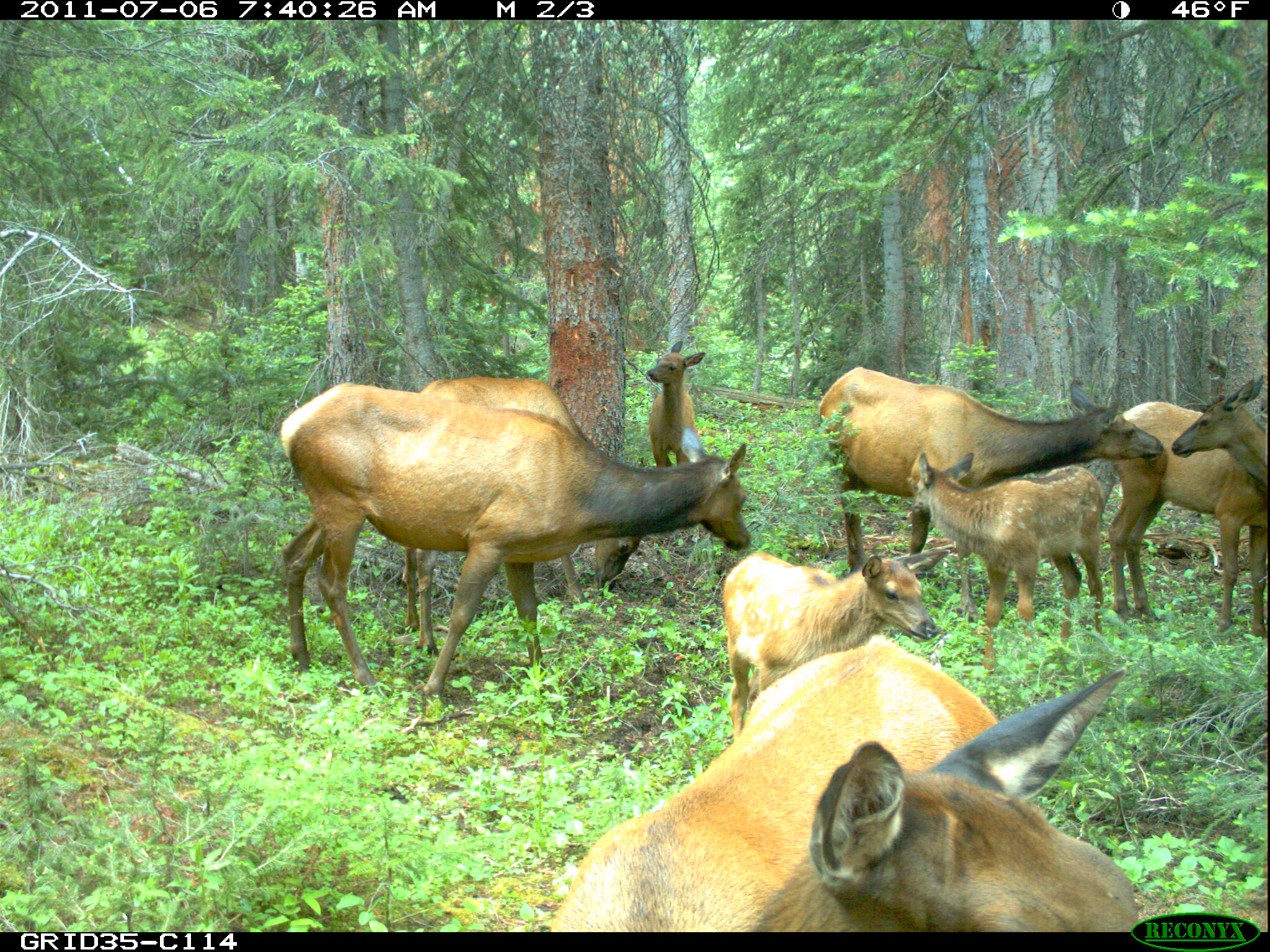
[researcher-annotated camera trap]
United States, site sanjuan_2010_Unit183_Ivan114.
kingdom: Animalia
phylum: Chordata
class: Mammalia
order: Artiodactyla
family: Cervidae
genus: Cervus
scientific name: Cervus elaphus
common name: red deer